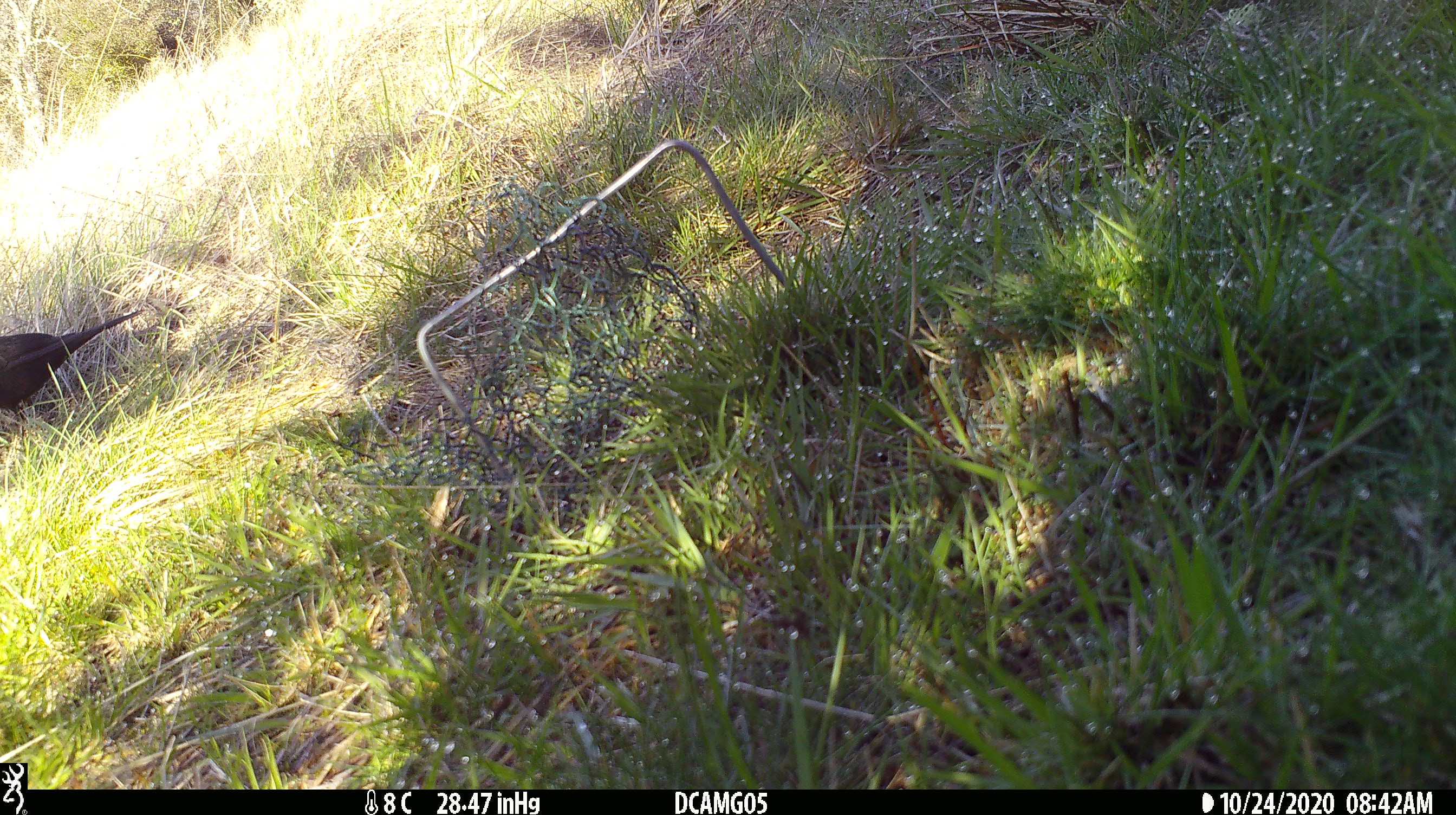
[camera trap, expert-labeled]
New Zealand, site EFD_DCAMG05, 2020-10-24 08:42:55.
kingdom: Animalia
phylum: Chordata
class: Aves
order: Passeriformes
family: Turdidae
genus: Turdus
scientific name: Turdus merula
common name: eurasian blackbird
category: blackbird